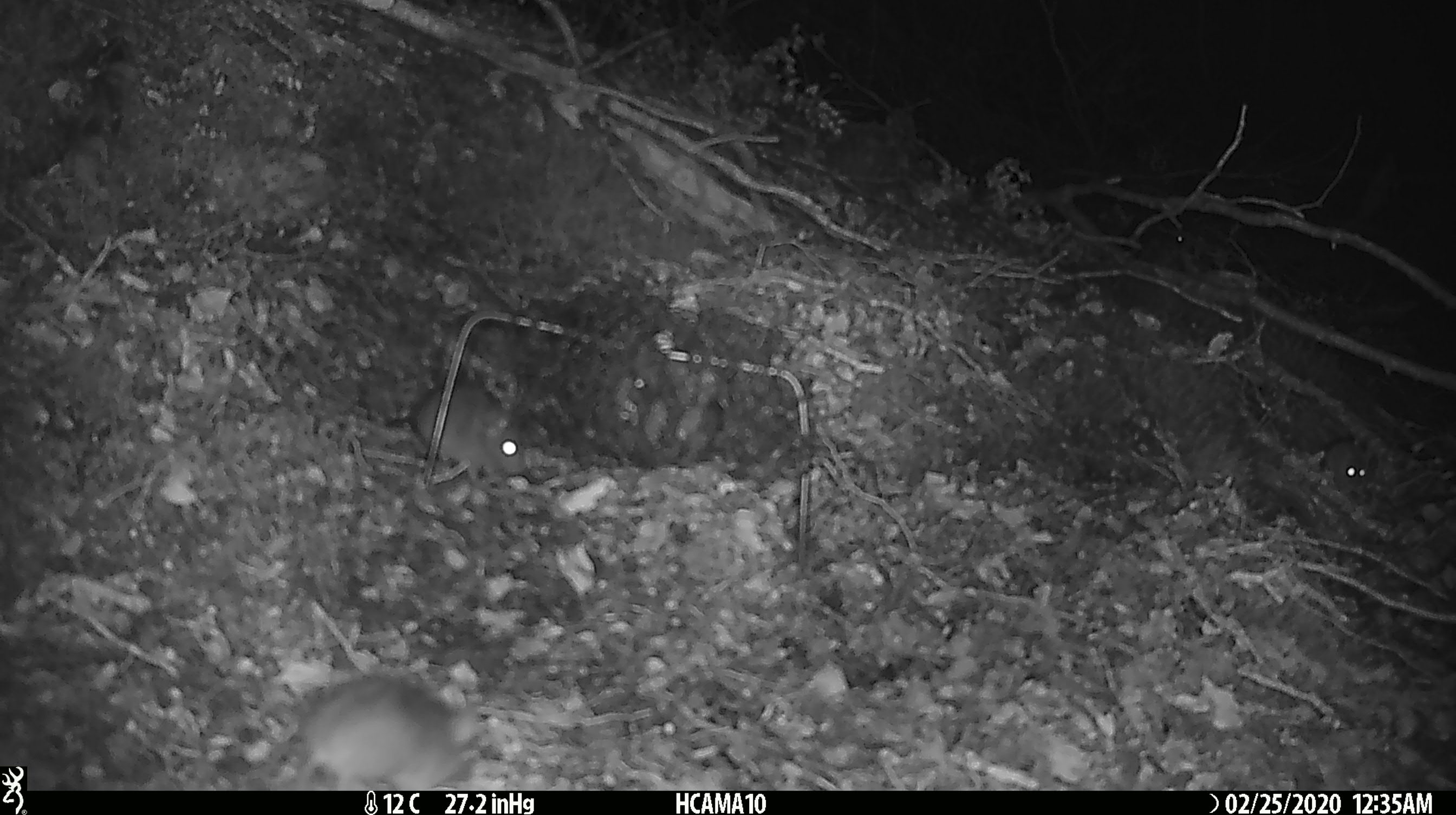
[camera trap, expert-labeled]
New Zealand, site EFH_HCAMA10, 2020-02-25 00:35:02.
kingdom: Animalia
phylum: Chordata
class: Mammalia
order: Rodentia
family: Muridae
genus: Mus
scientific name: Mus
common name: mouse